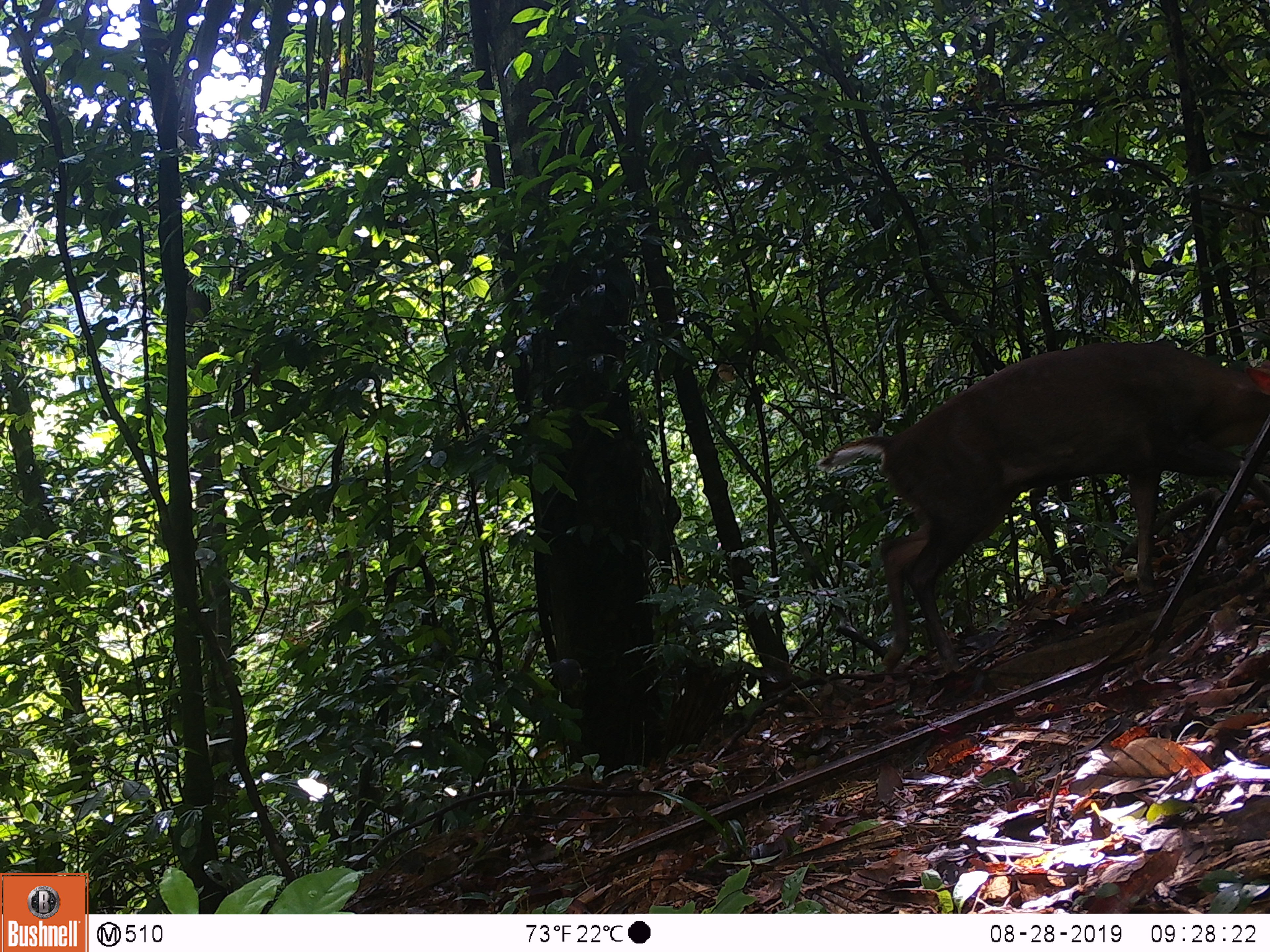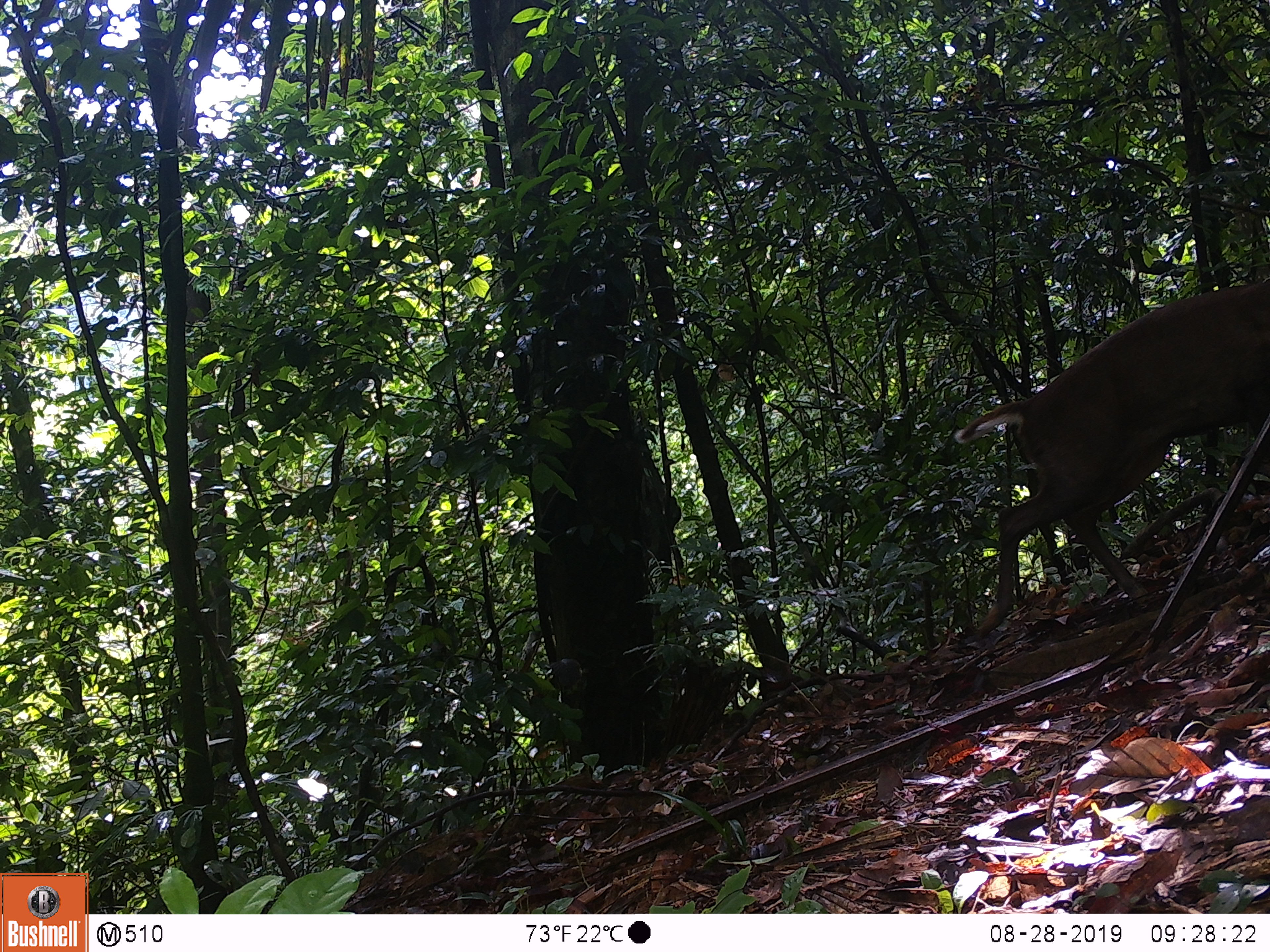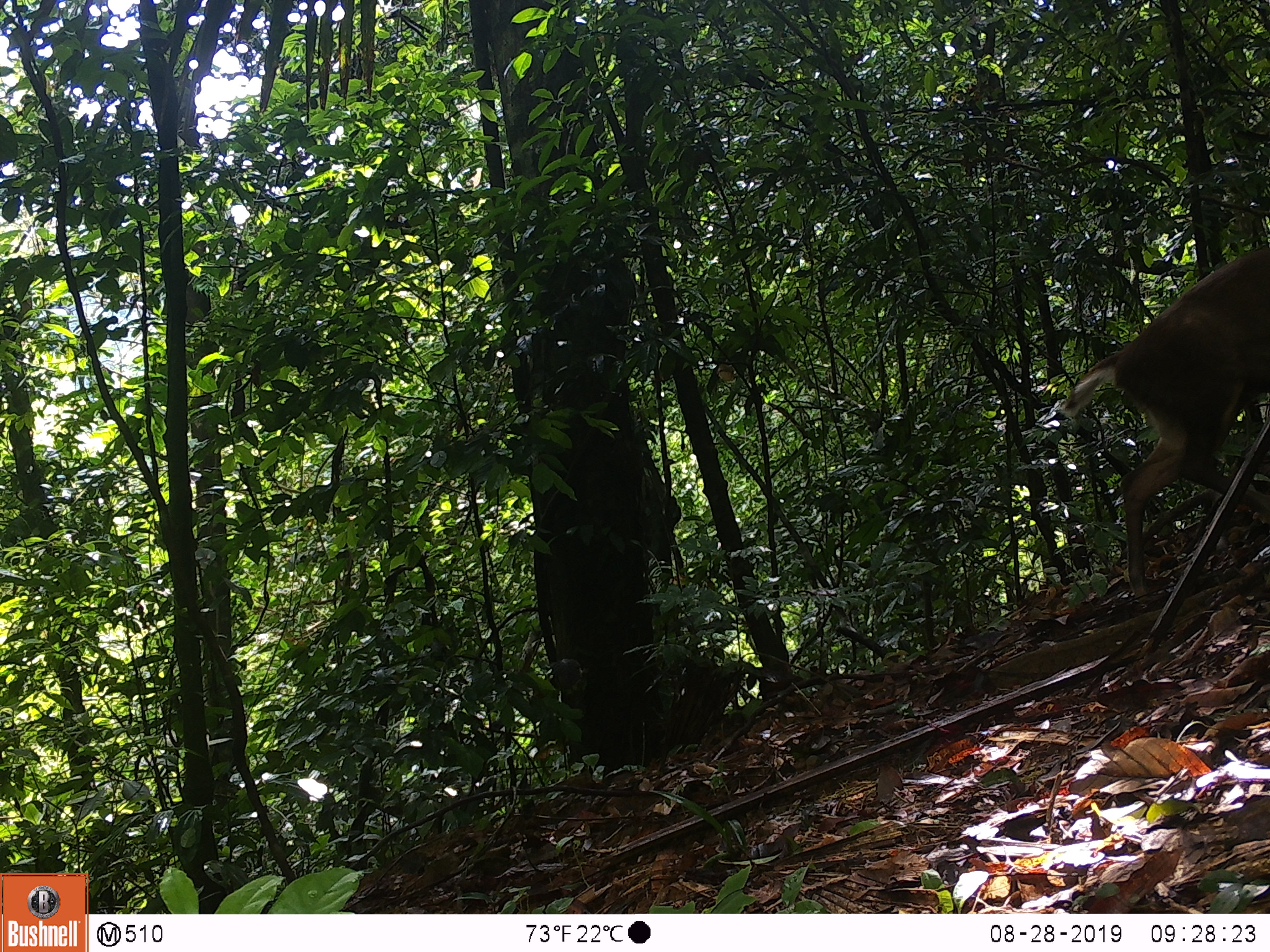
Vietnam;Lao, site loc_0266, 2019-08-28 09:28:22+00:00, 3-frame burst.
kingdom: Animalia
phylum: Chordata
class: Mammalia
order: Artiodactyla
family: Cervidae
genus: Muntiacus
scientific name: Muntiacus rooseveltorum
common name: roosevelt's muntjac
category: roosevelts muntjac group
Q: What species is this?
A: Roosevelts muntjac group (roosevelt's muntjac) (Muntiacus rooseveltorum).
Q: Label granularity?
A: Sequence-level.